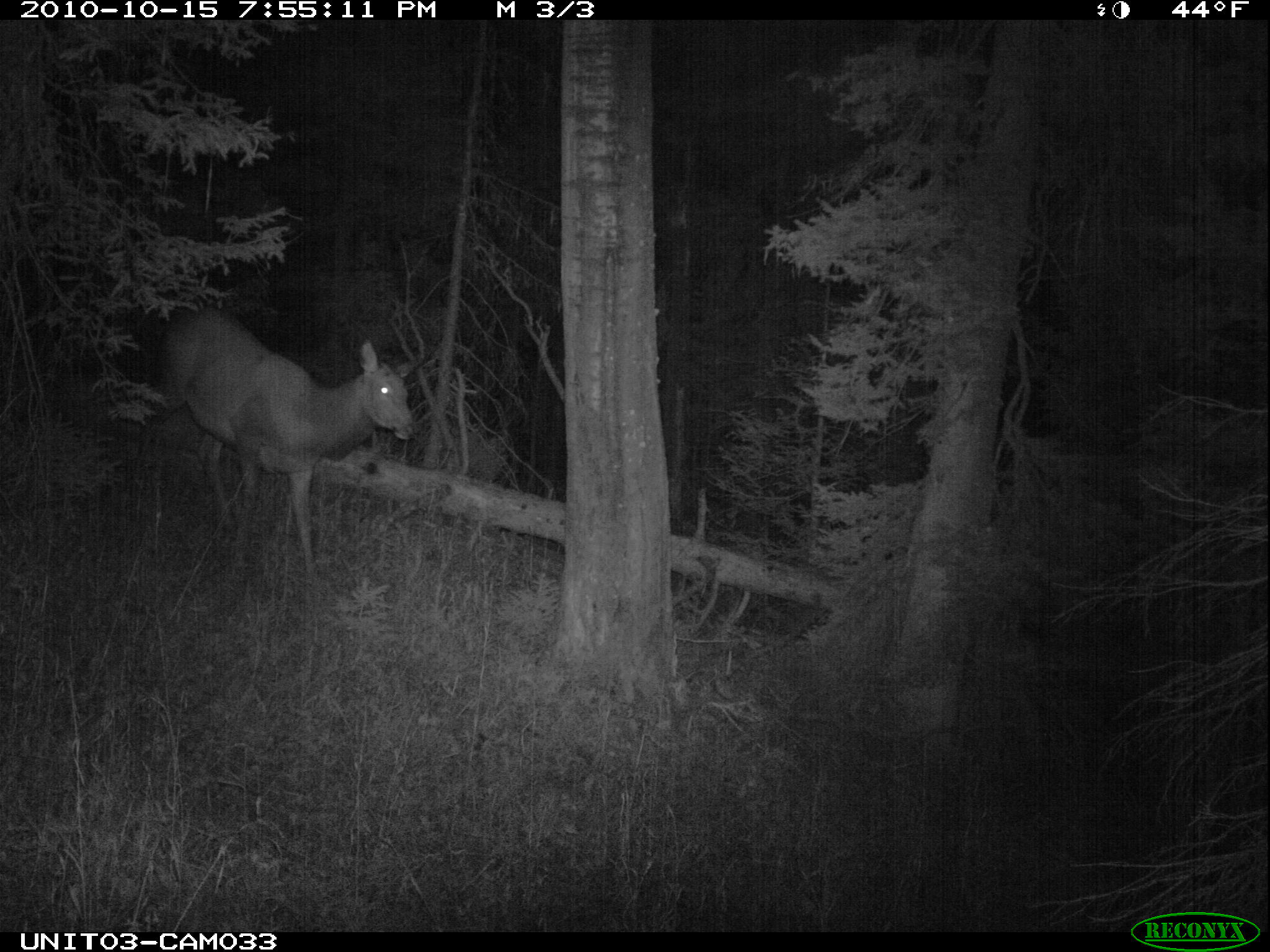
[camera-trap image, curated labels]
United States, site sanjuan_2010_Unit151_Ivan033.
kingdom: Animalia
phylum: Chordata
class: Mammalia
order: Artiodactyla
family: Cervidae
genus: Cervus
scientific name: Cervus elaphus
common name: red deer